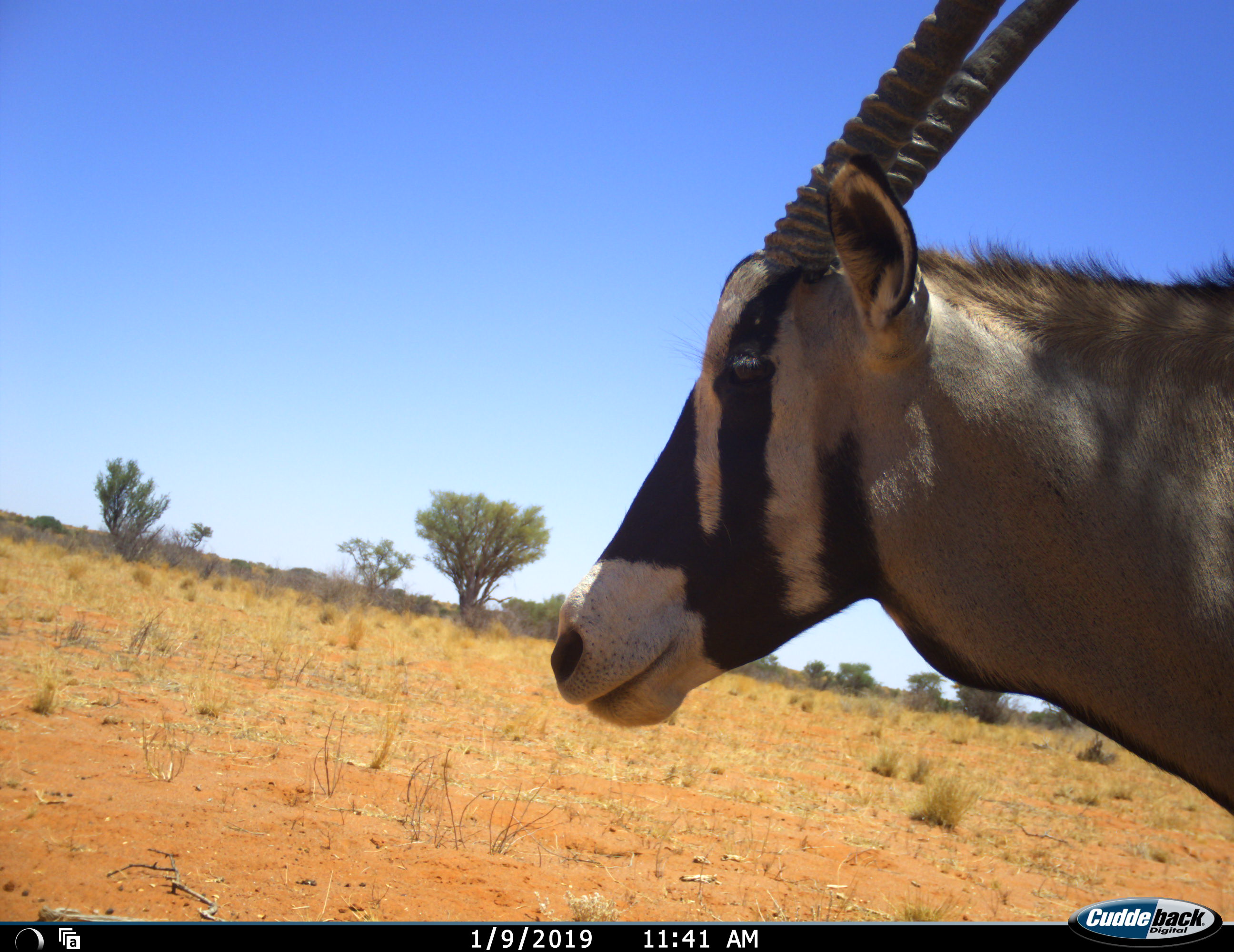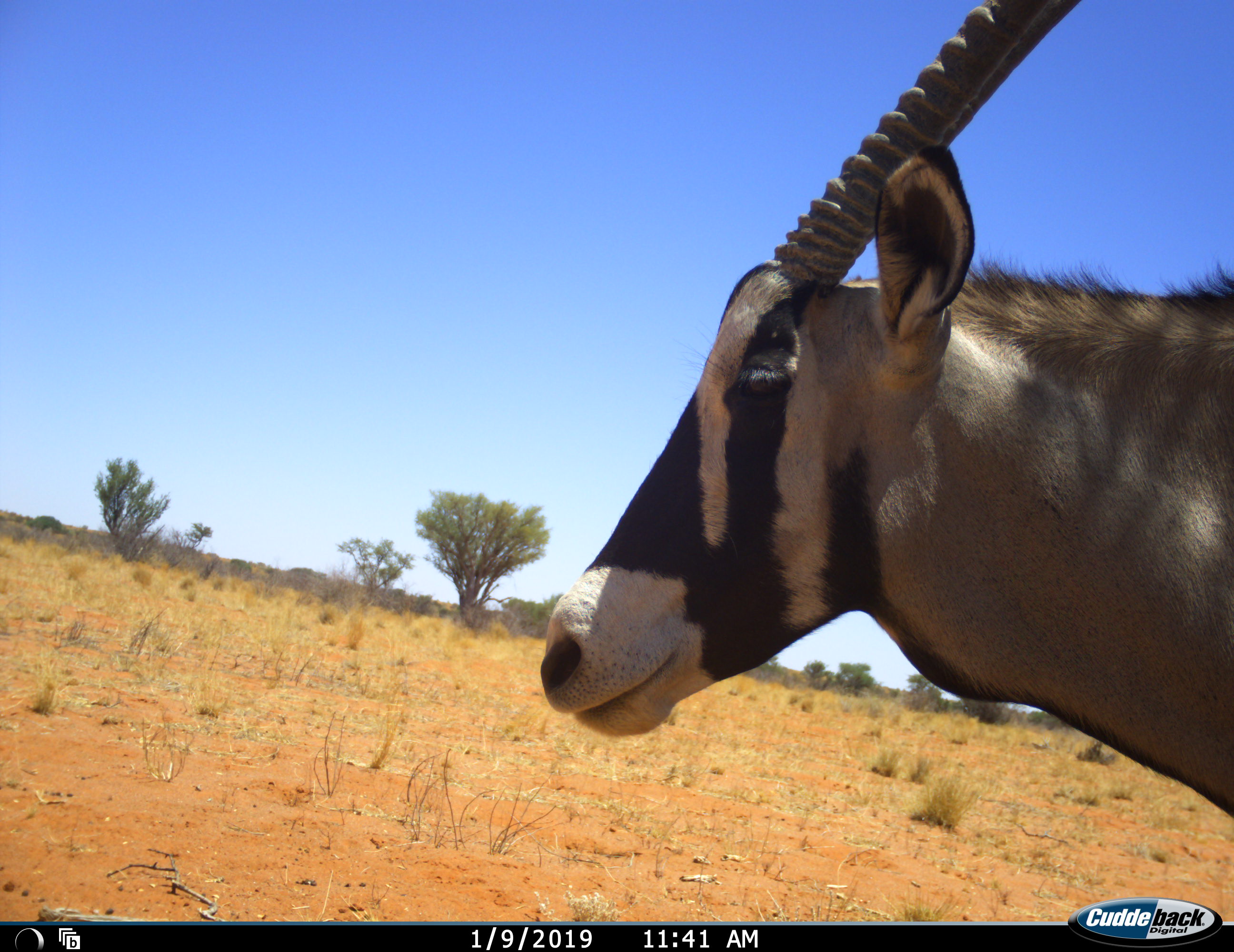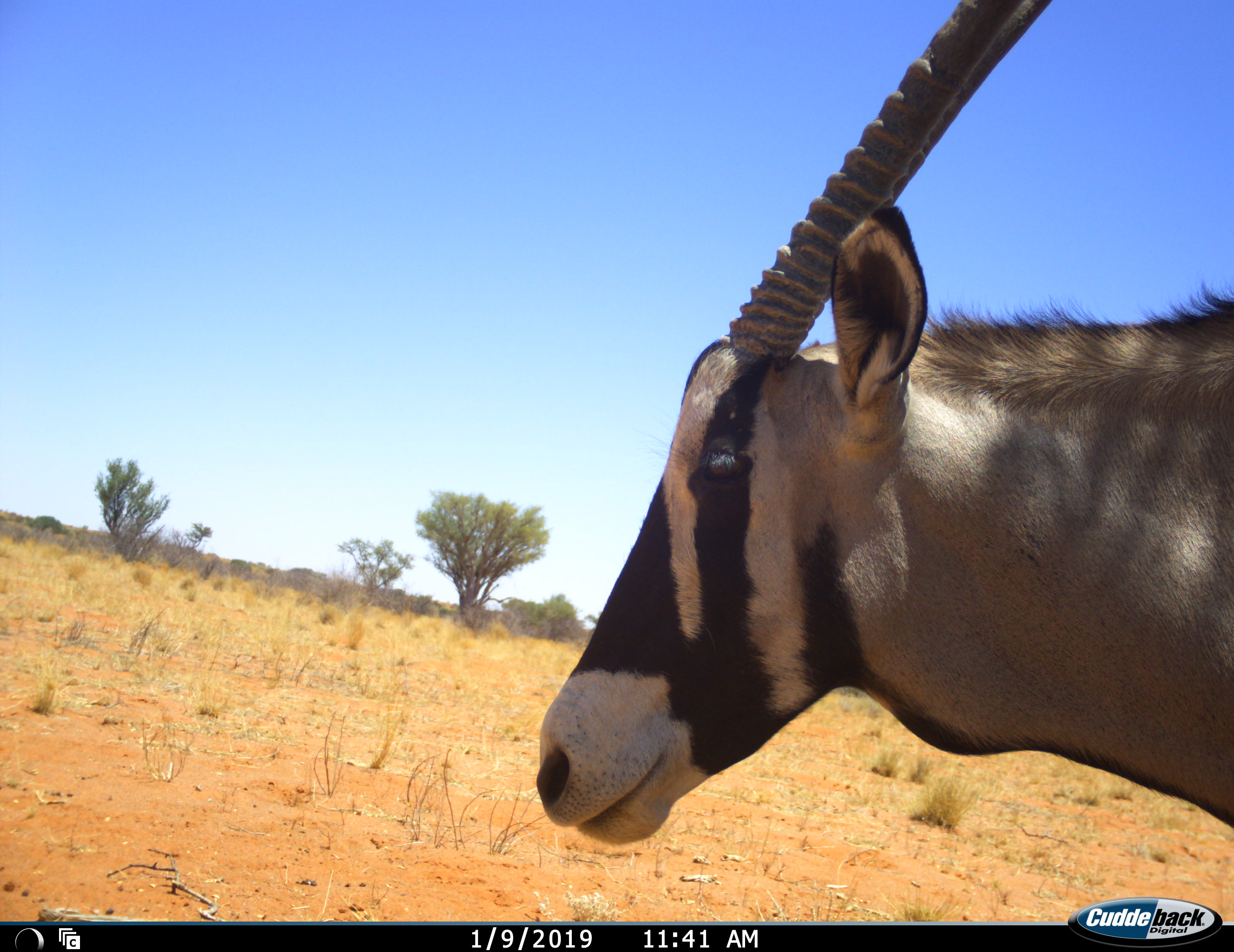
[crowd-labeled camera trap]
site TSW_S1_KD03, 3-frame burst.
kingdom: Animalia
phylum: Chordata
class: Mammalia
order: Artiodactyla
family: Bovidae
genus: Oryx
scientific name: Oryx gazella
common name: gemsbok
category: oryx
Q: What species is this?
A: Oryx (gemsbok) (Oryx gazella).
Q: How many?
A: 1.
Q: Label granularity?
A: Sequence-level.